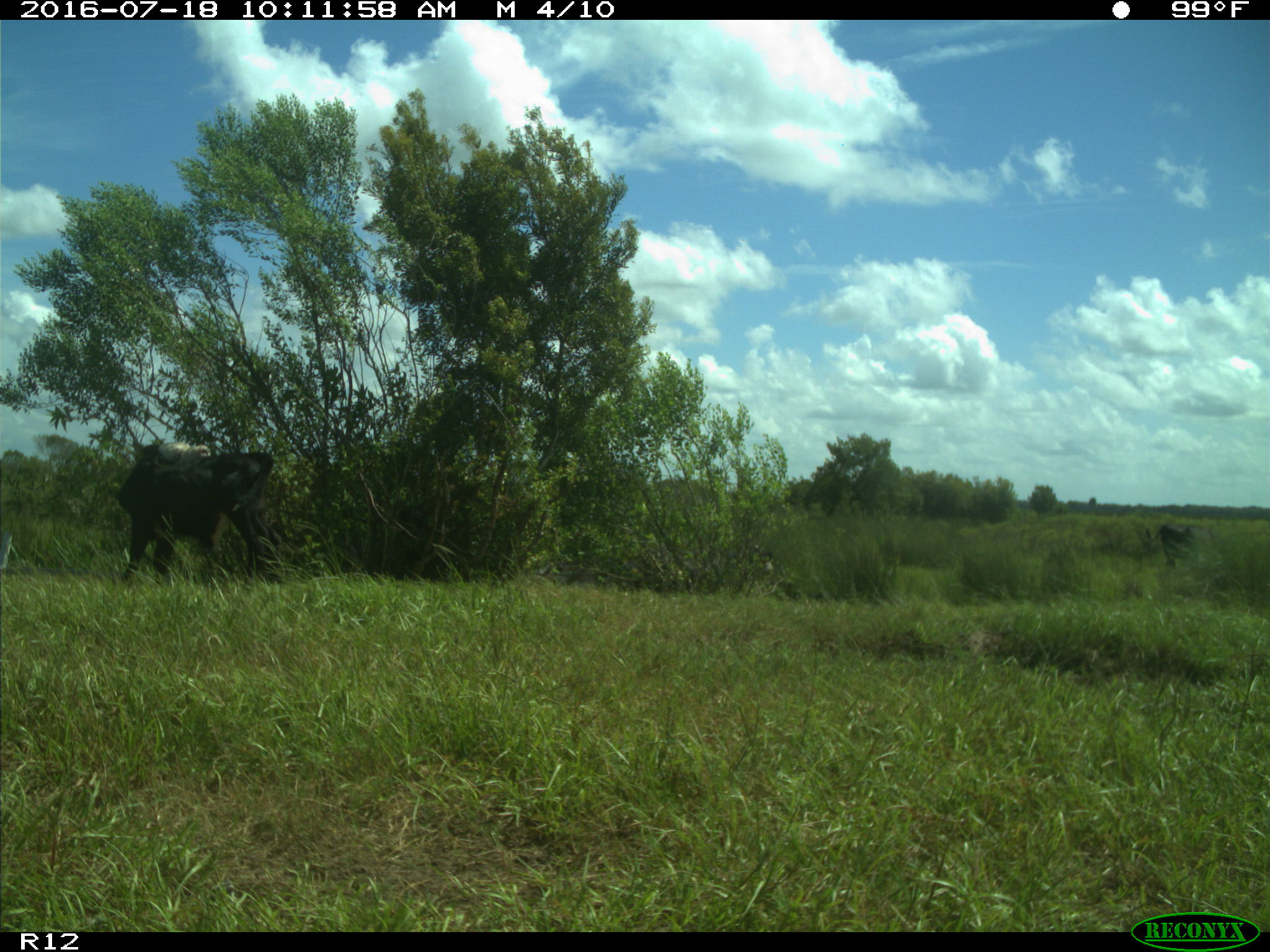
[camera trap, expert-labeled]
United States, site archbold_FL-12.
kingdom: Animalia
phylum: Chordata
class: Mammalia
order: Artiodactyla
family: Bovidae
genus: Bos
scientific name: Bos taurus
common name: domestic cow